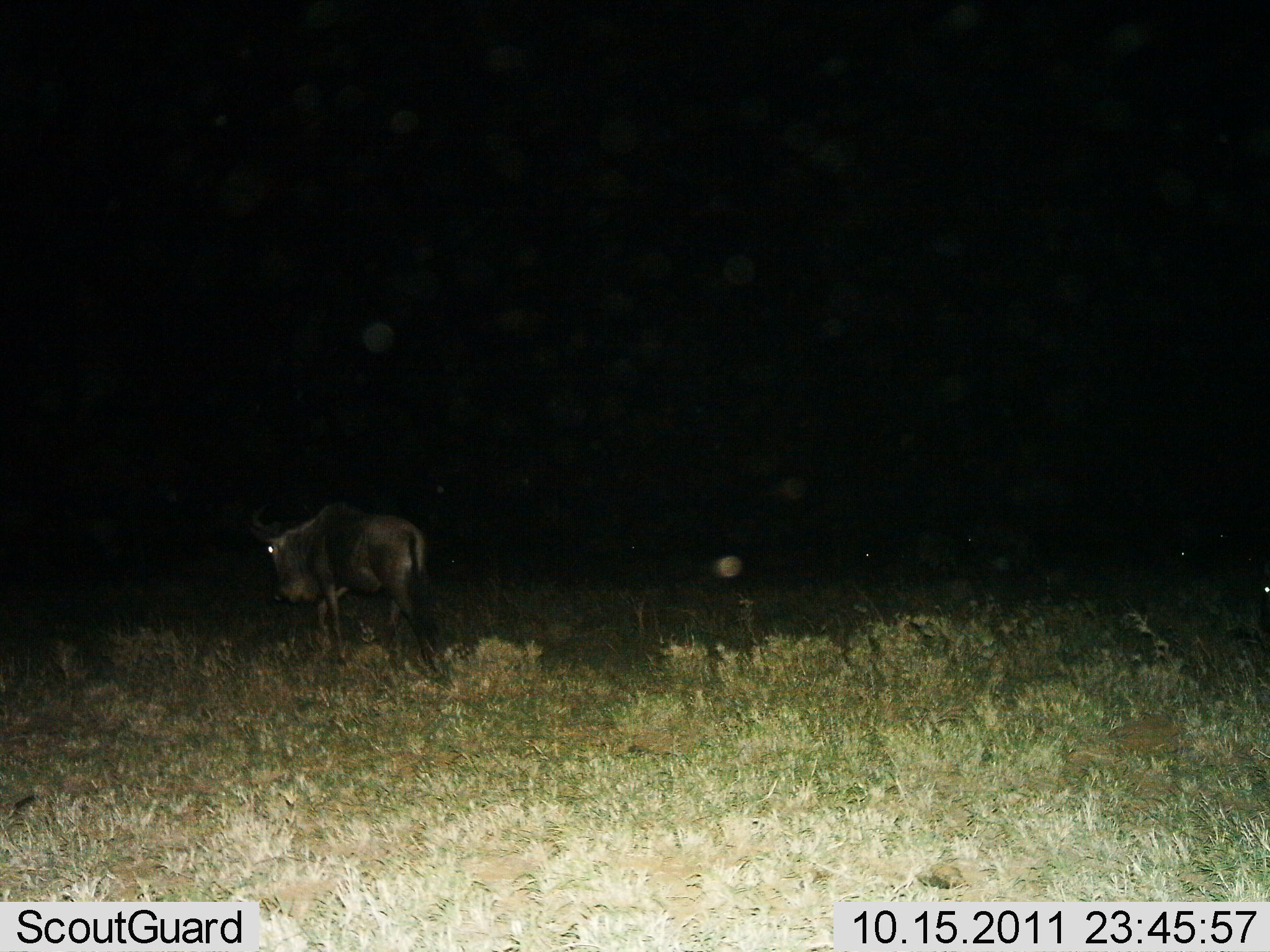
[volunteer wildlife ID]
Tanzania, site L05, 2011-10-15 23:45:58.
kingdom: Animalia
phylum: Chordata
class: Mammalia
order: Artiodactyla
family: Bovidae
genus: Connochaetes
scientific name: Connochaetes taurinus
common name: blue wildebeest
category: wildebeest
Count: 1.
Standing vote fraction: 27%.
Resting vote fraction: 0%.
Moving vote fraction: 73%.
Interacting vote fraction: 0%.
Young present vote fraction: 0%.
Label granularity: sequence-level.